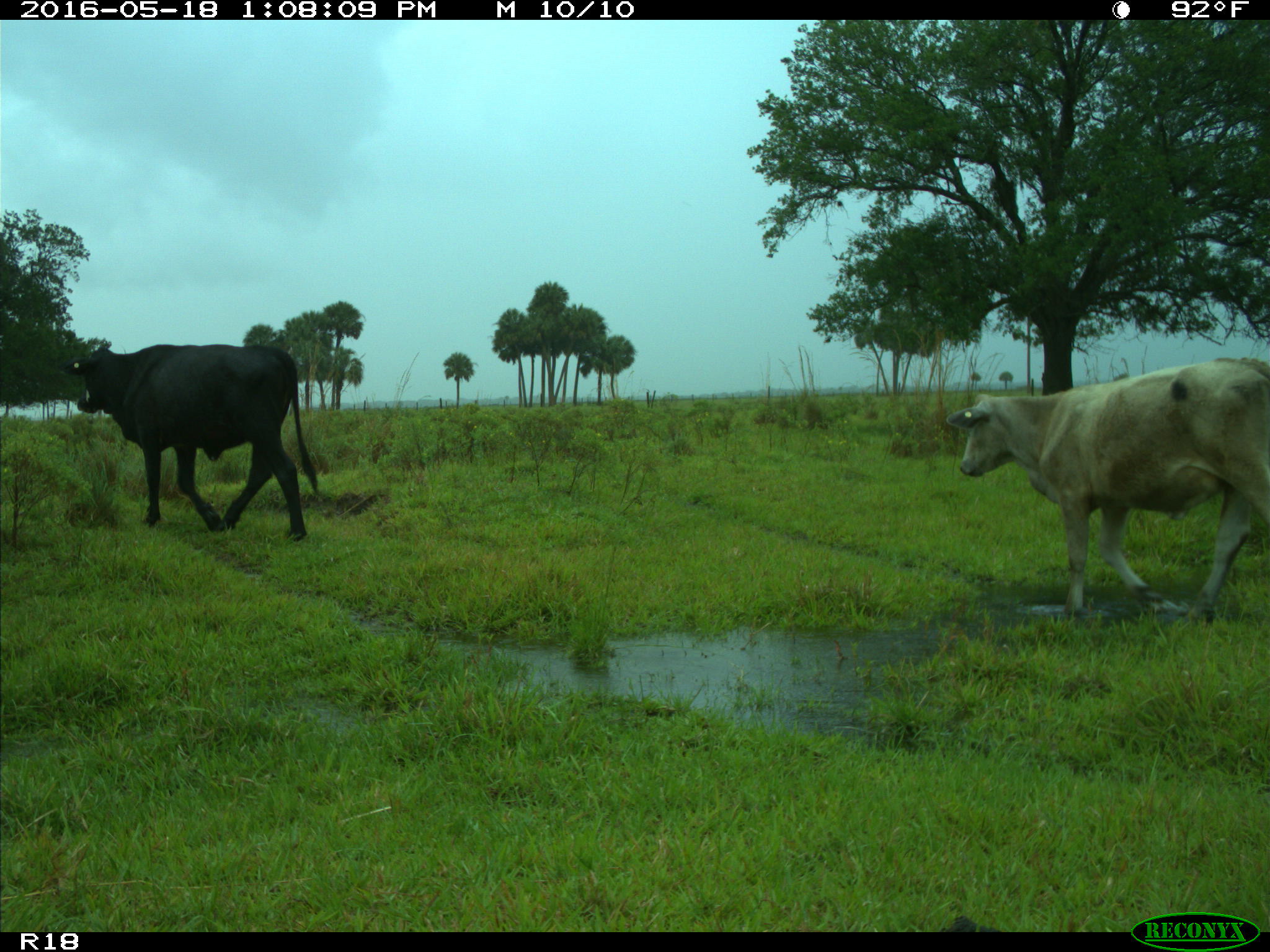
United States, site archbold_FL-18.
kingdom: Animalia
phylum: Chordata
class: Mammalia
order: Artiodactyla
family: Bovidae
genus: Bos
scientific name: Bos taurus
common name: domestic cow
Bos taurus (domestic cow).